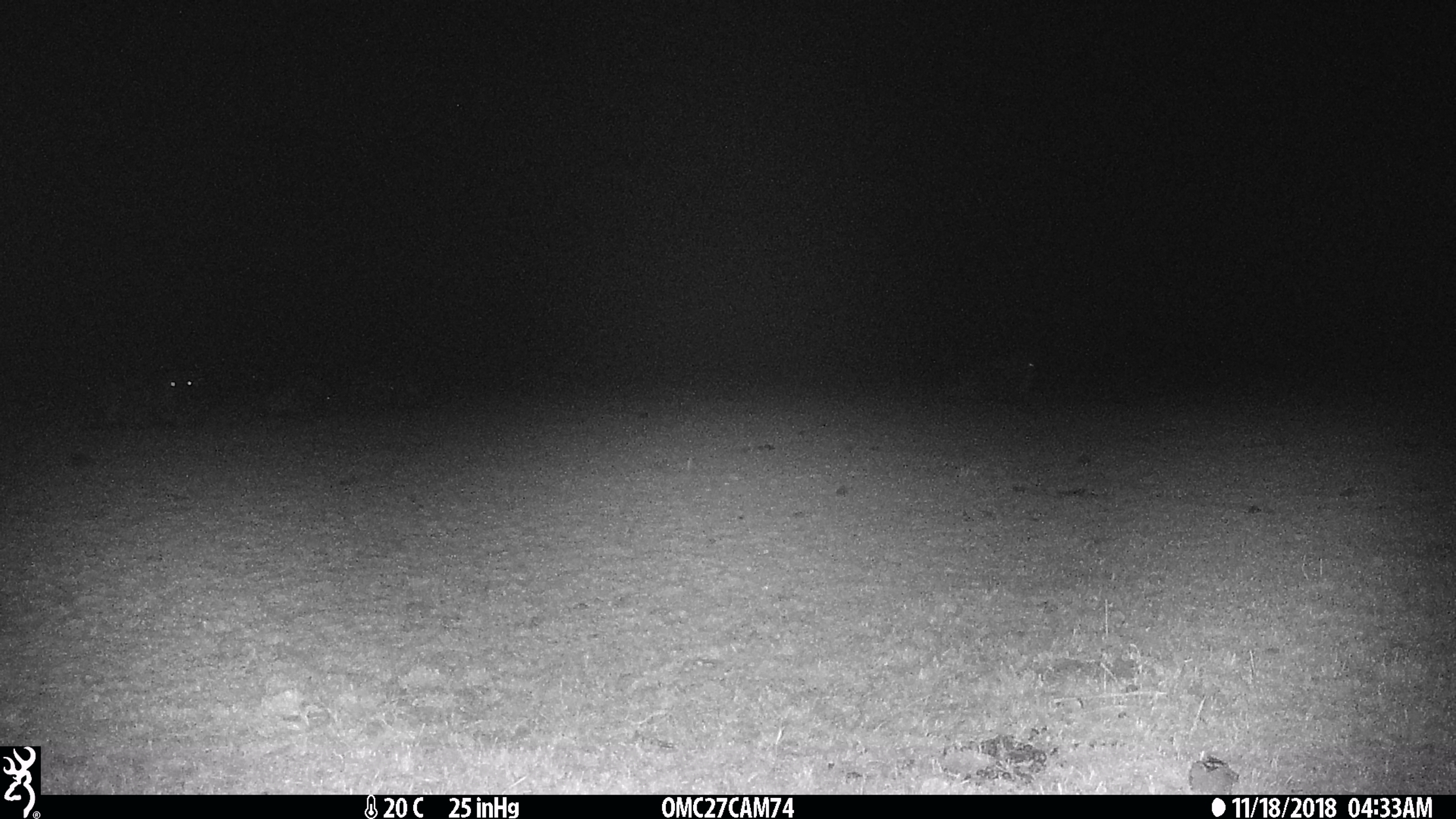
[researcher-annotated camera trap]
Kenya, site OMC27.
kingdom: Animalia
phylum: Chordata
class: Mammalia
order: Artiodactyla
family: Bovidae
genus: Connochaetes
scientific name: Connochaetes taurinus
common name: blue wildebeest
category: wildebeest